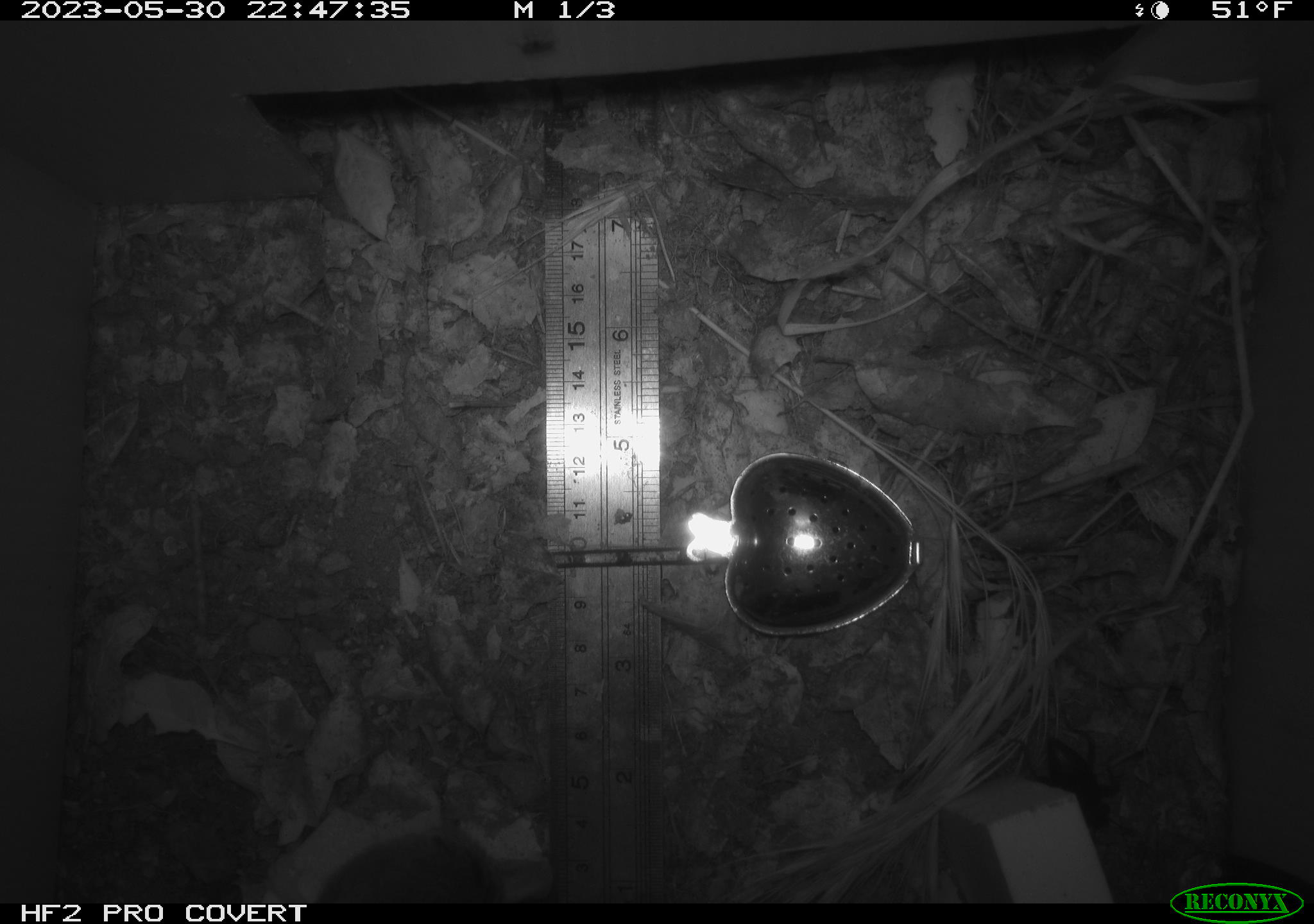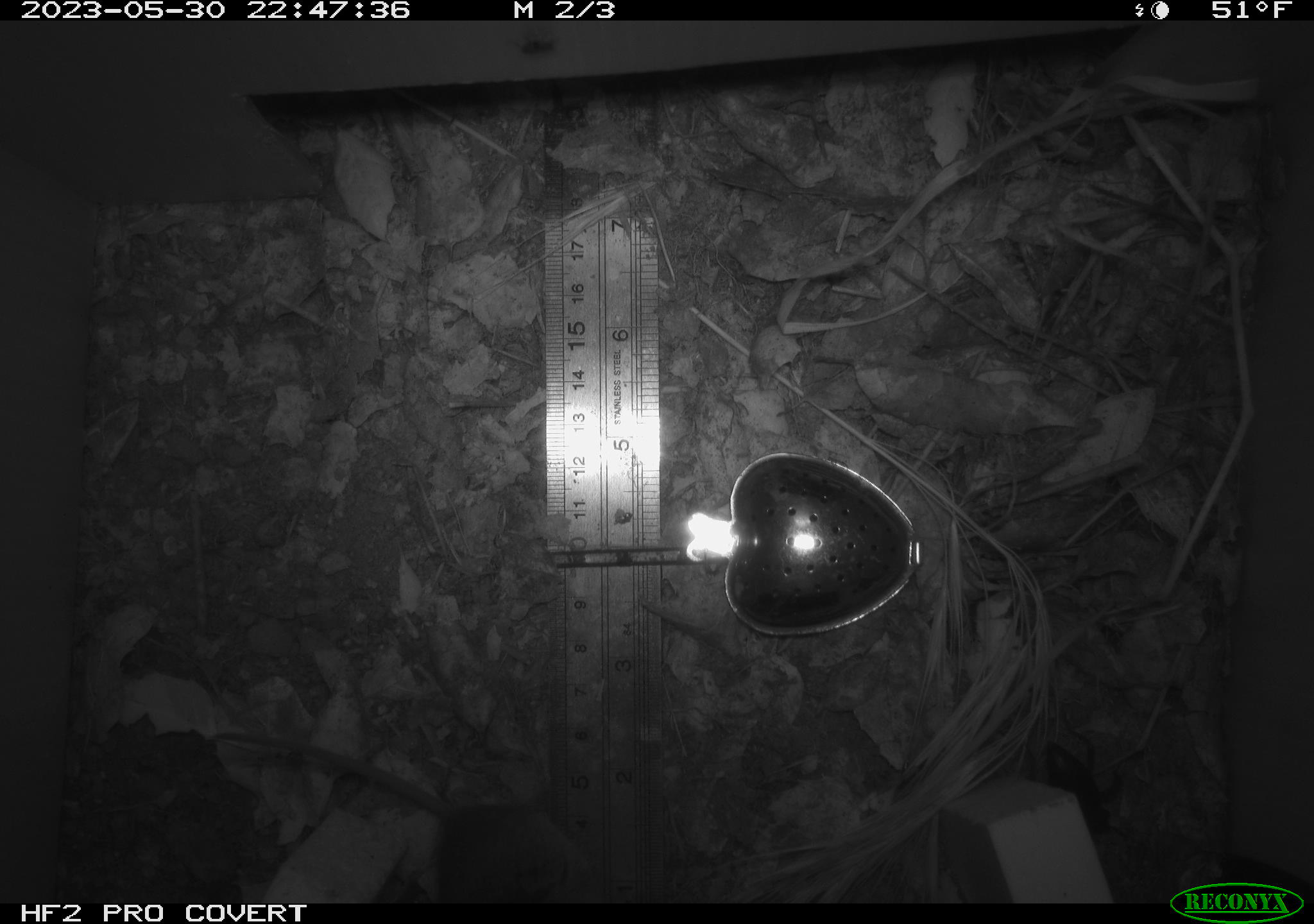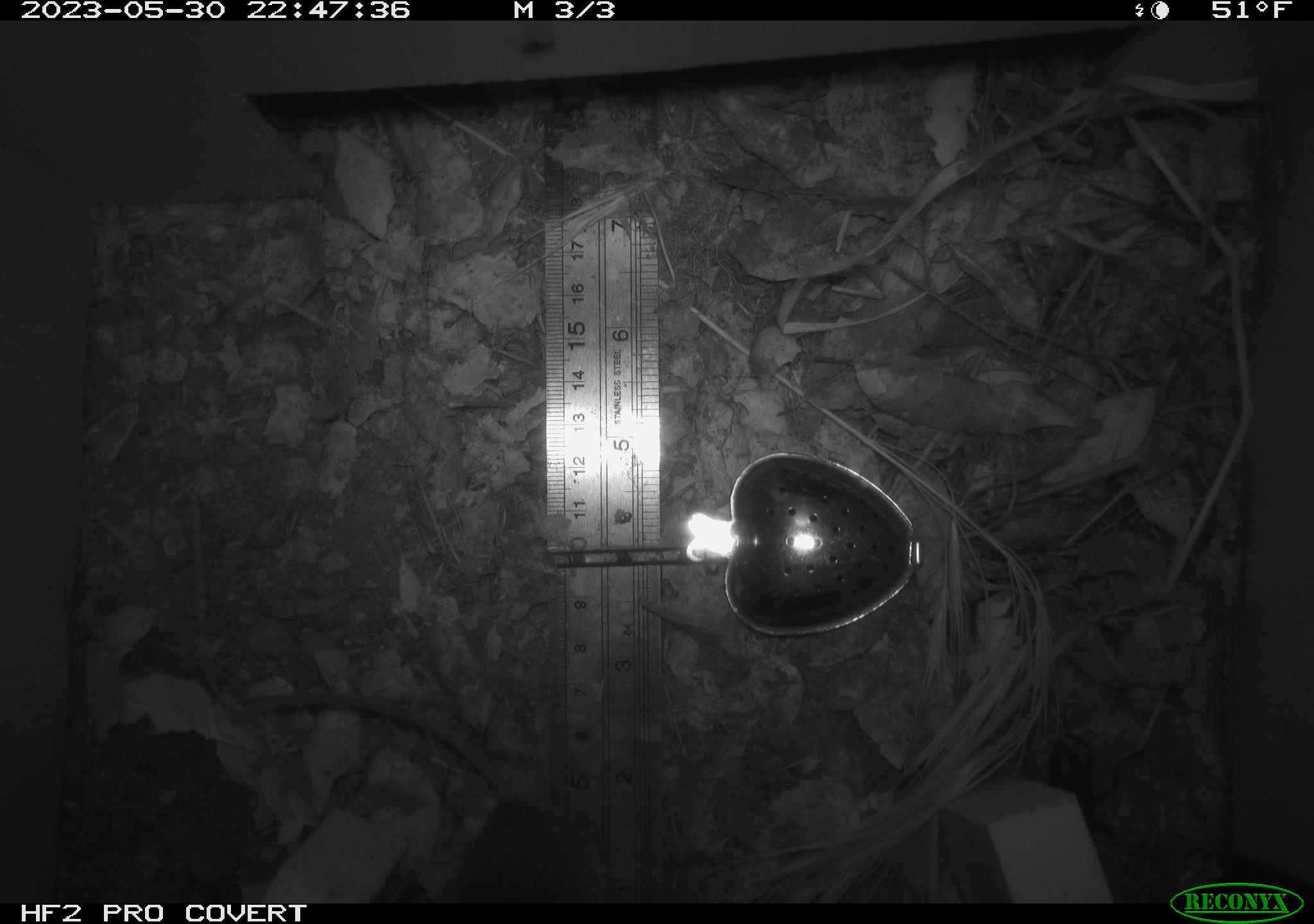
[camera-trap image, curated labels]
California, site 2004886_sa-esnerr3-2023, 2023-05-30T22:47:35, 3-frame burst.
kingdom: Animalia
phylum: Arthropoda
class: Insecta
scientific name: Insecta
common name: insect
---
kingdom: Animalia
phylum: Chordata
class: Mammalia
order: Rodentia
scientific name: Rodentia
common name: mouse species